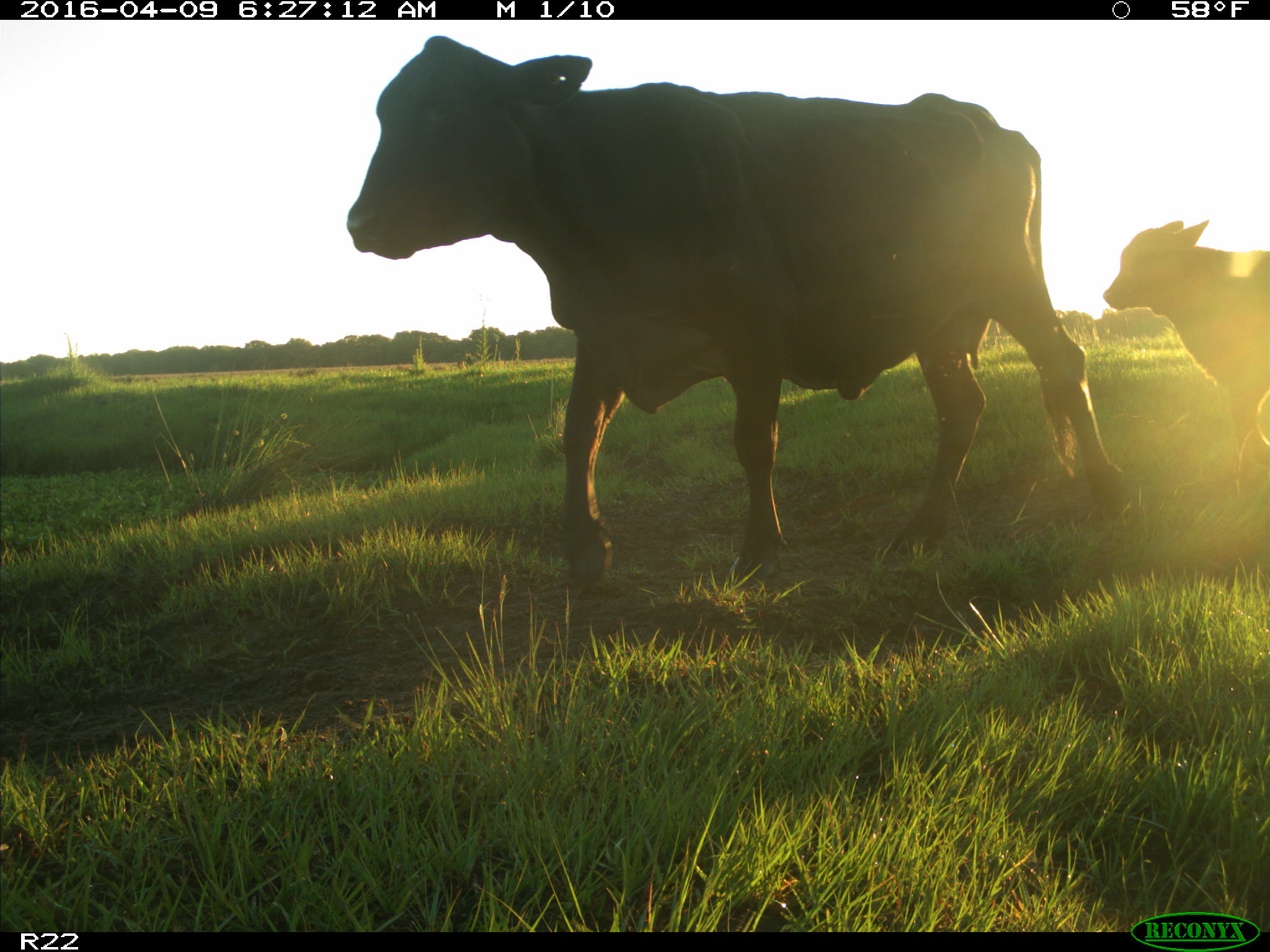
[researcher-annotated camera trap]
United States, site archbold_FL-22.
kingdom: Animalia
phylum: Chordata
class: Mammalia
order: Artiodactyla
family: Bovidae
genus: Bos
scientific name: Bos taurus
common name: domestic cow